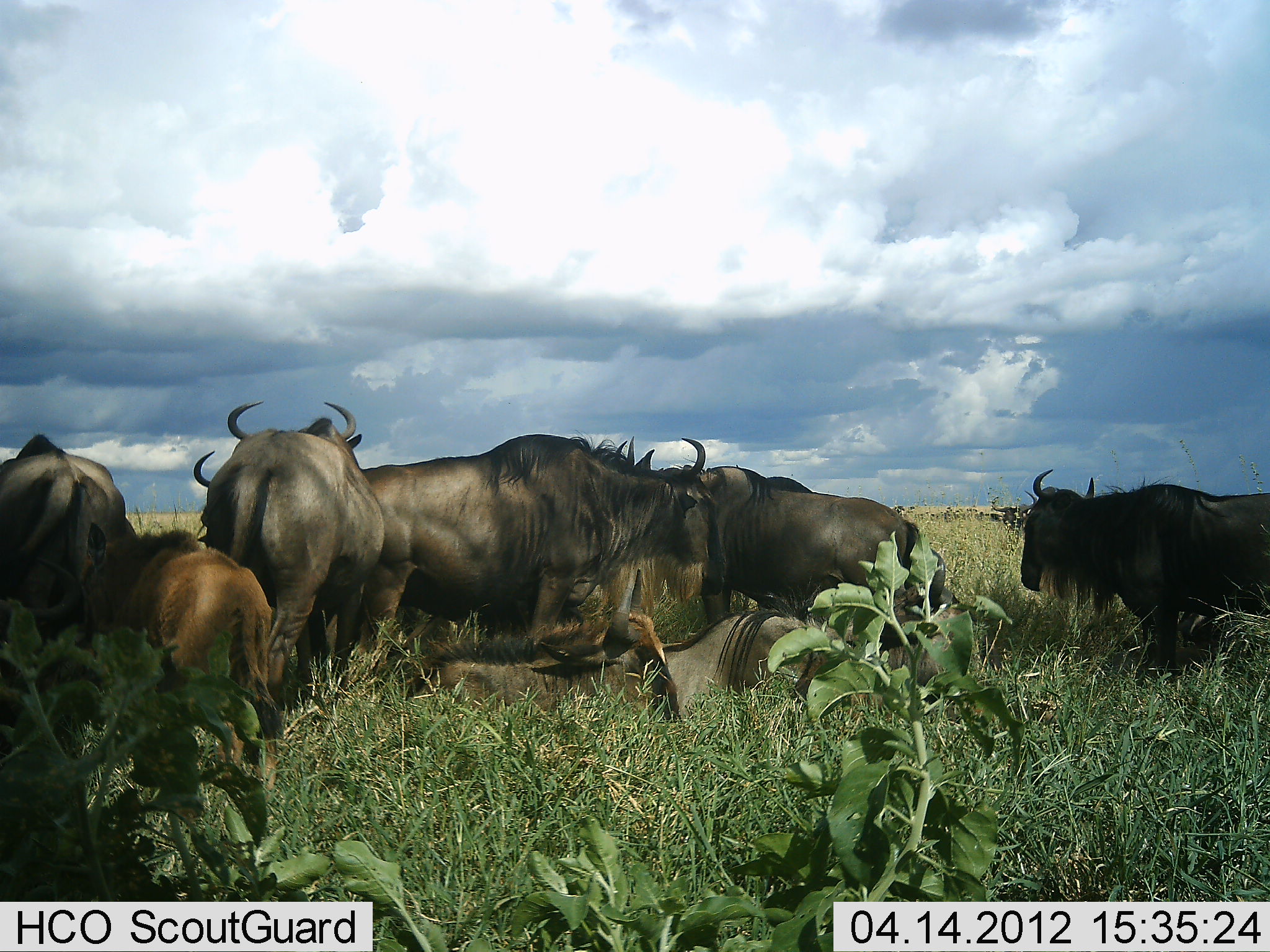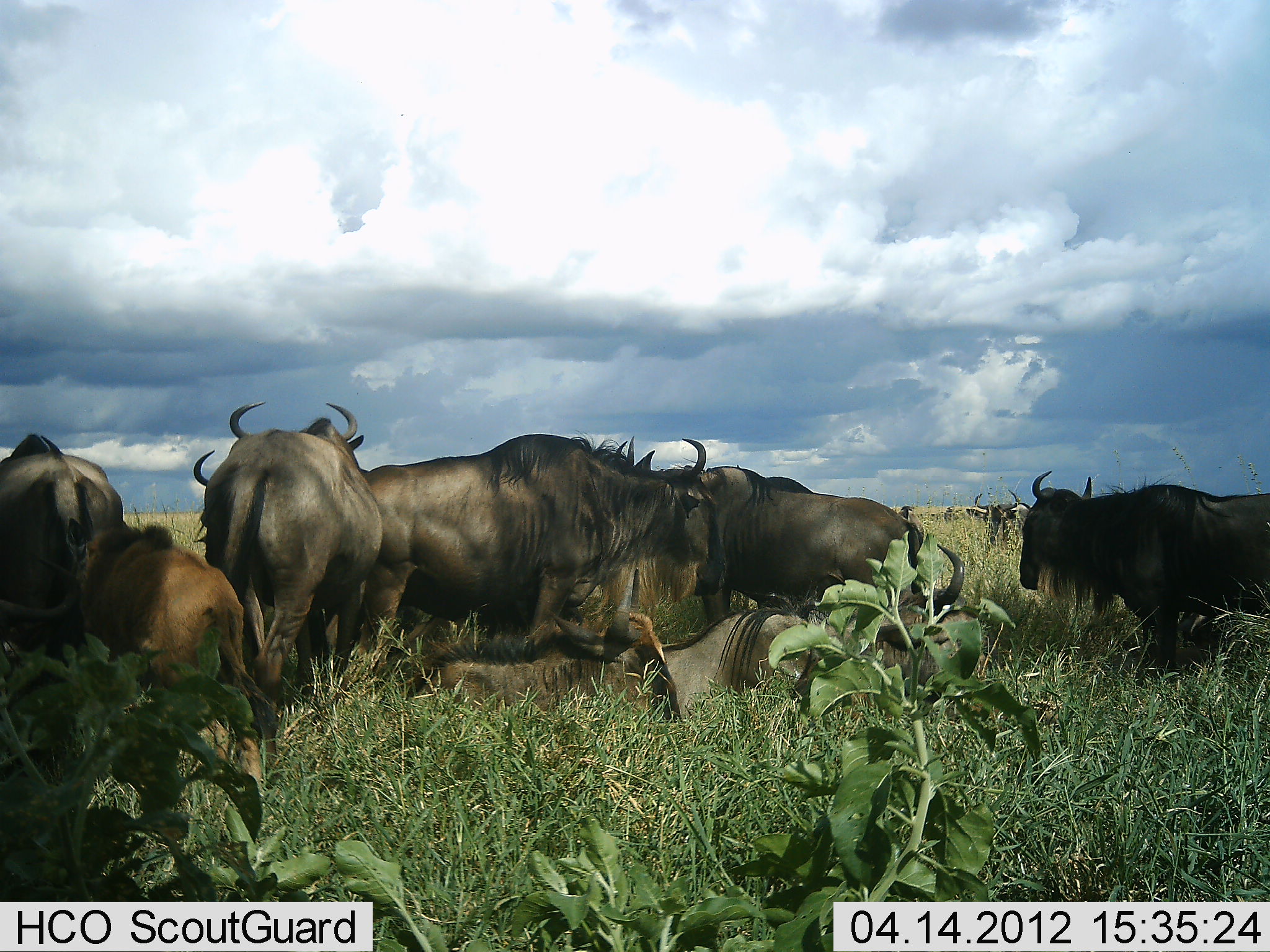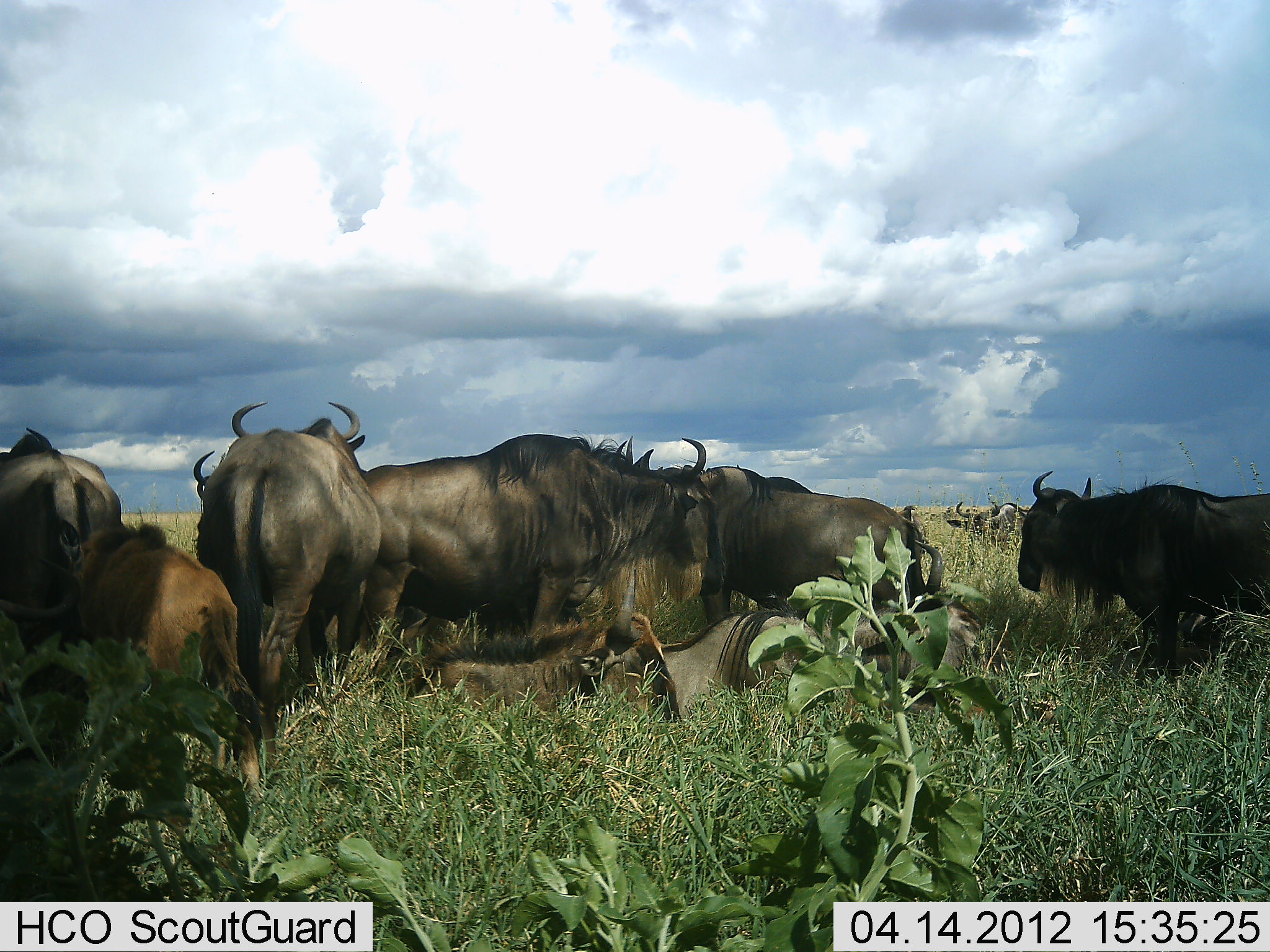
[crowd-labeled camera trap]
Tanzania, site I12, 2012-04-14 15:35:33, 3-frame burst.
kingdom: Animalia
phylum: Chordata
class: Mammalia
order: Artiodactyla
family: Bovidae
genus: Connochaetes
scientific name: Connochaetes taurinus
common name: blue wildebeest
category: wildebeest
Wildebeest (blue wildebeest) (Connochaetes taurinus), count 9. Behavior (volunteer vote fractions): standing 88%, resting 76%, moving 18%, interacting 0%. Young present (vote fraction): 65%. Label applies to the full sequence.